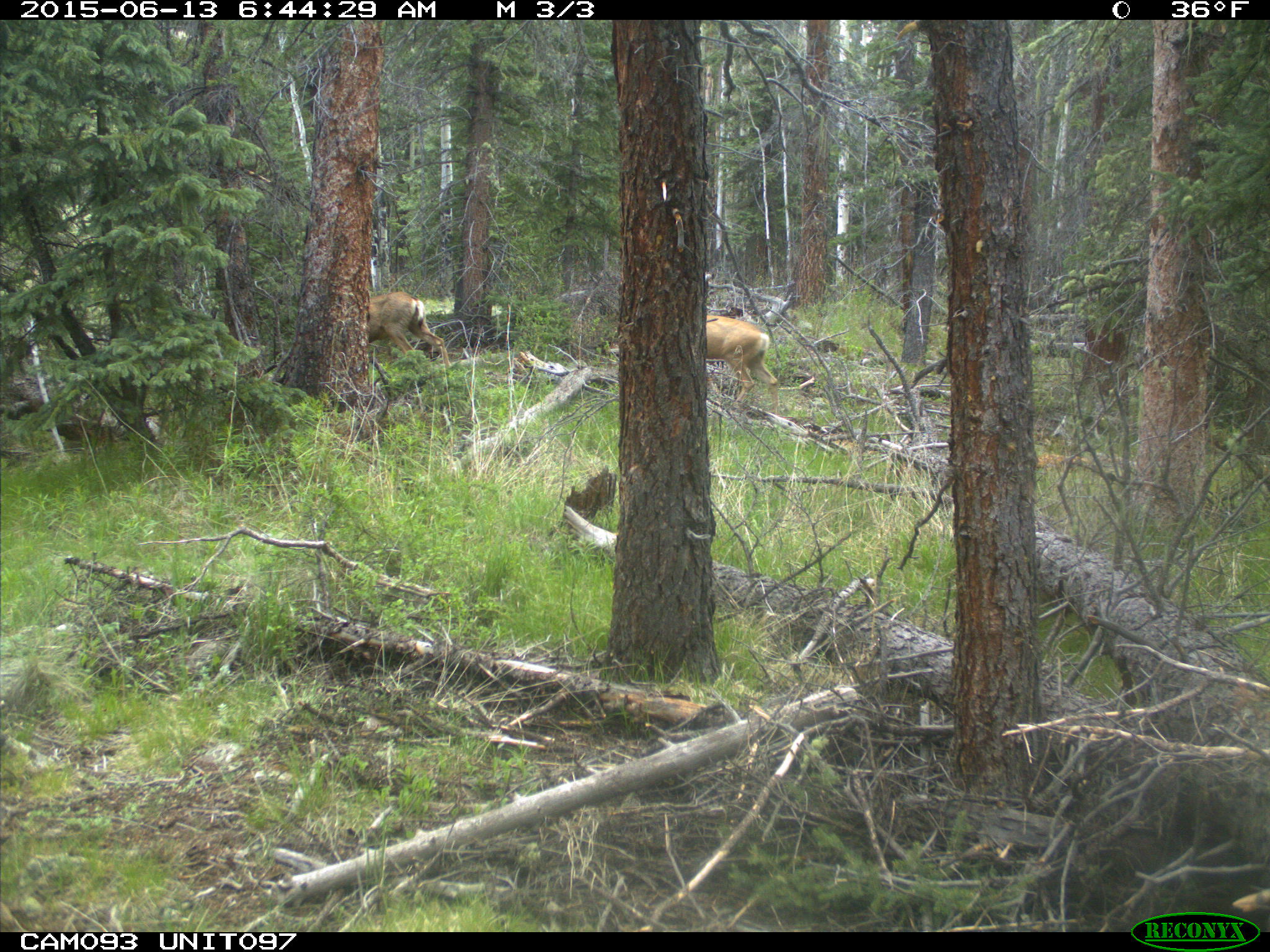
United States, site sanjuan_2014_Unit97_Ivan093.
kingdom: Animalia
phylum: Chordata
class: Mammalia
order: Artiodactyla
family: Cervidae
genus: Odocoileus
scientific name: Odocoileus hemionus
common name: mule deer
Odocoileus hemionus (mule deer).